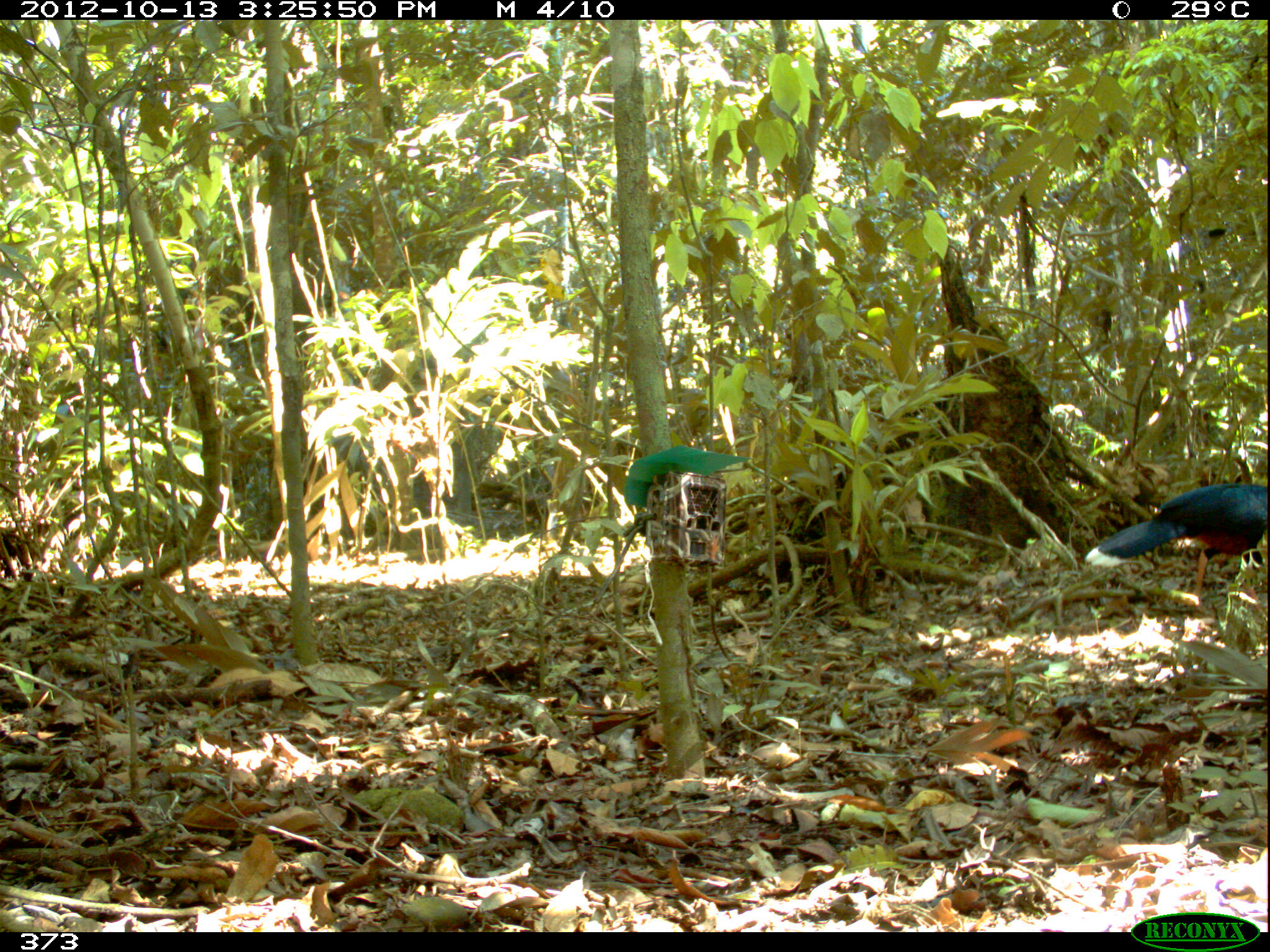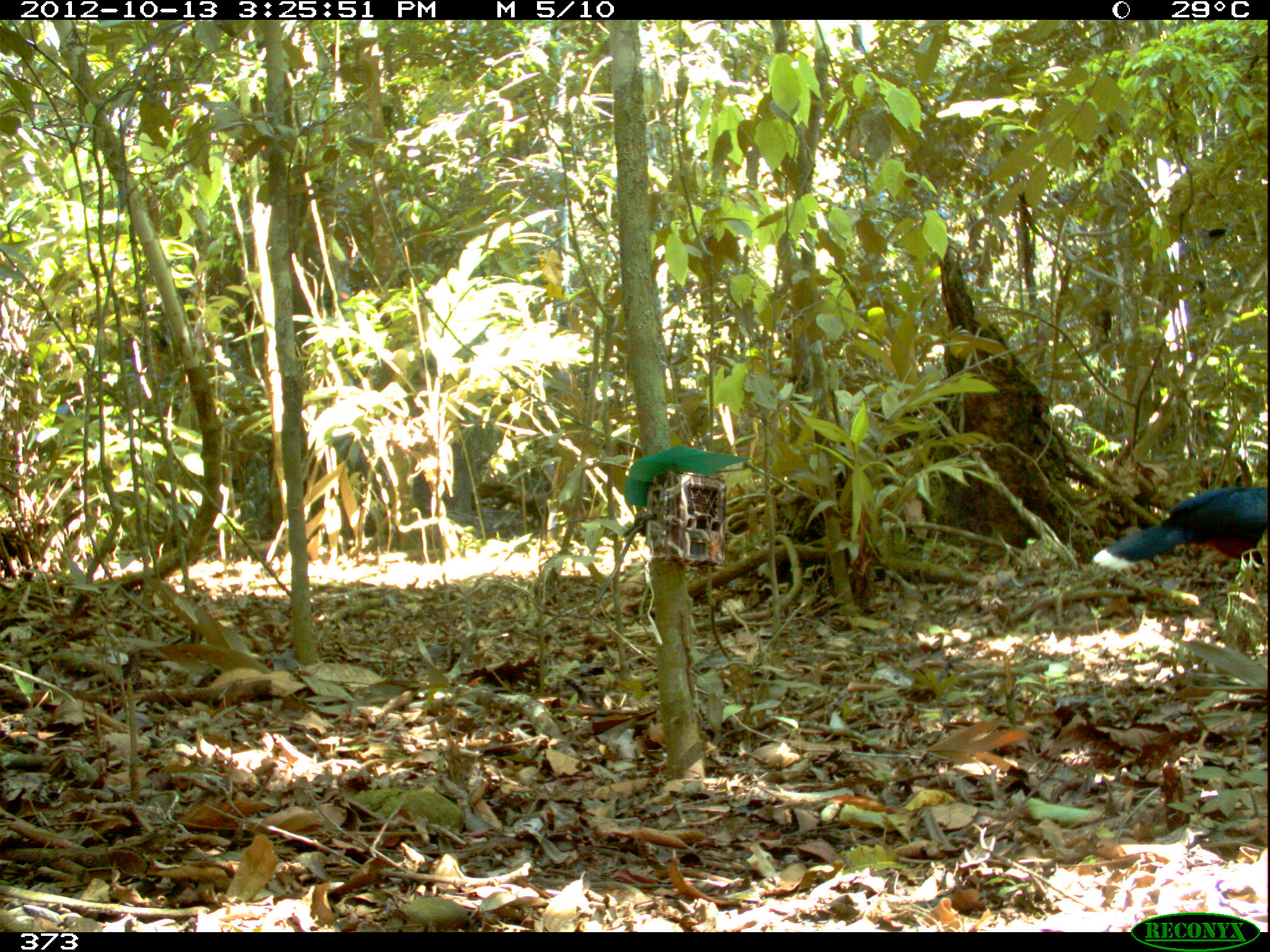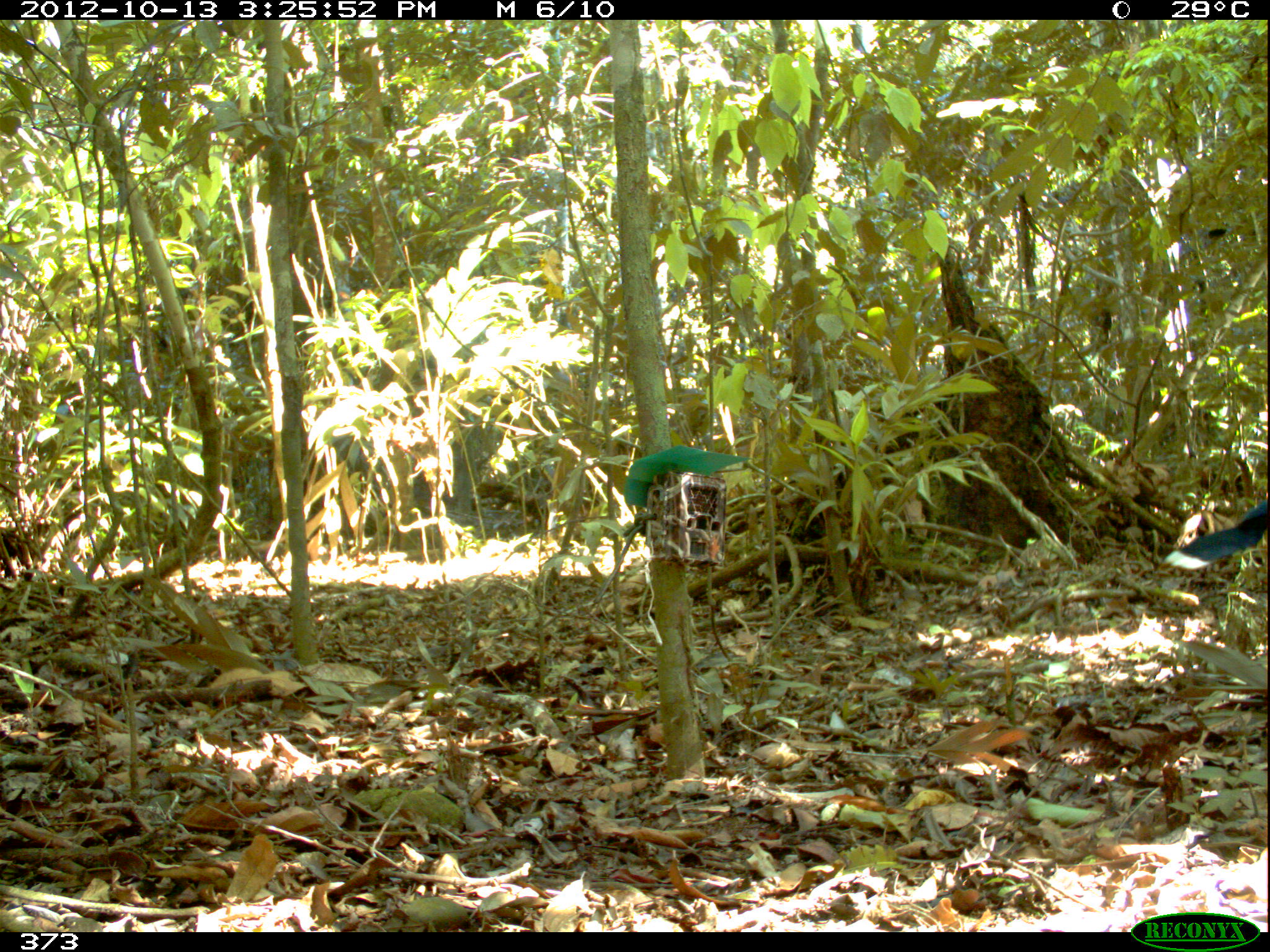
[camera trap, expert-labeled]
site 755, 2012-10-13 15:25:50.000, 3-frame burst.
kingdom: Animalia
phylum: Chordata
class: Aves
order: Galliformes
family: Cracidae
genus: Mitu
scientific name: Mitu tuberosum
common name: razor-billed curassow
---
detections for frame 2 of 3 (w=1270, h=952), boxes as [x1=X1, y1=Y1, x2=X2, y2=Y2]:
mitu tuberosum: [x1=1092, y1=484, x2=1267, y2=620]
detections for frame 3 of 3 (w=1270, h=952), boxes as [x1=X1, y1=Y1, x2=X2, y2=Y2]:
mitu tuberosum: [x1=1162, y1=500, x2=1267, y2=572]